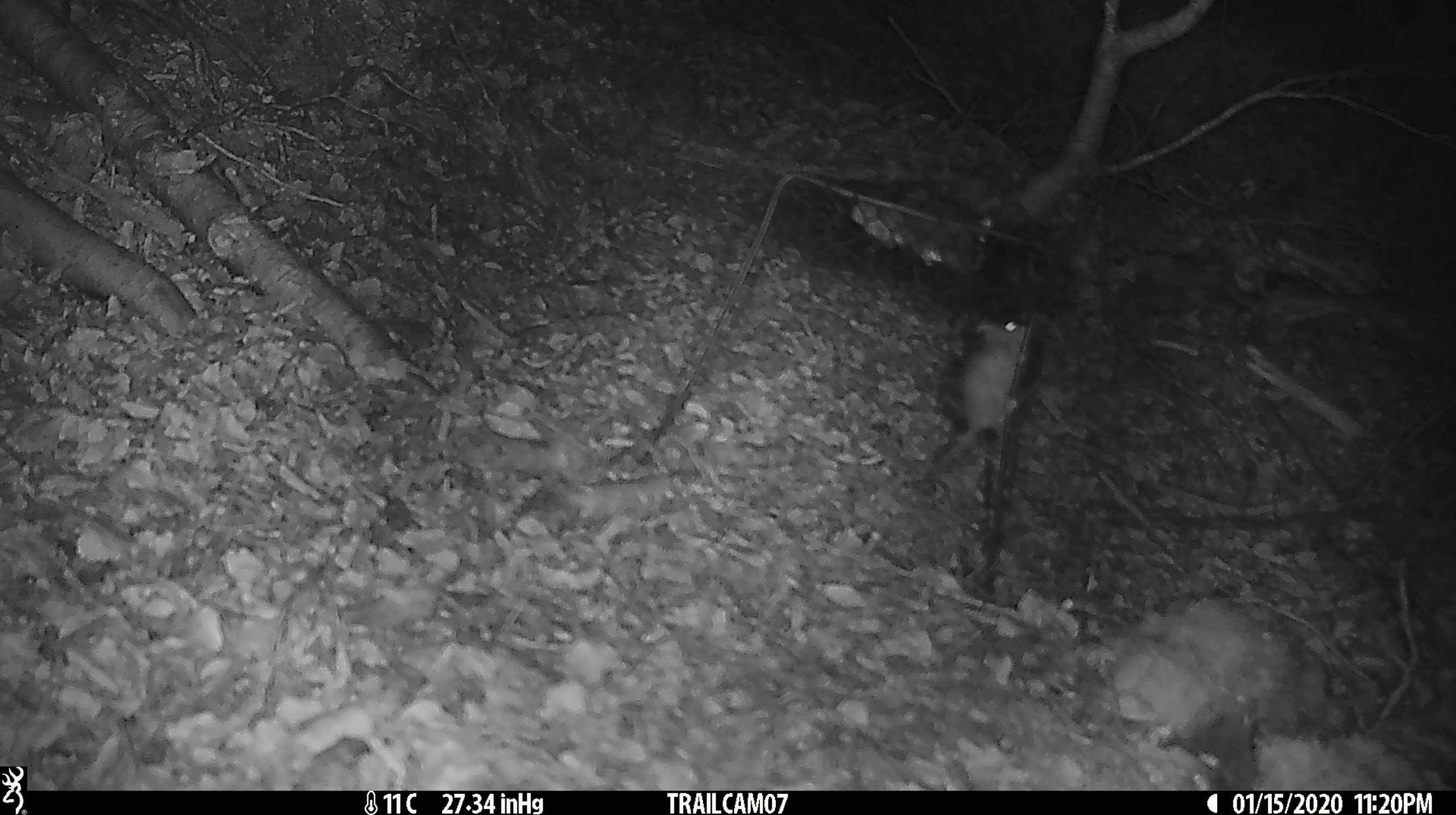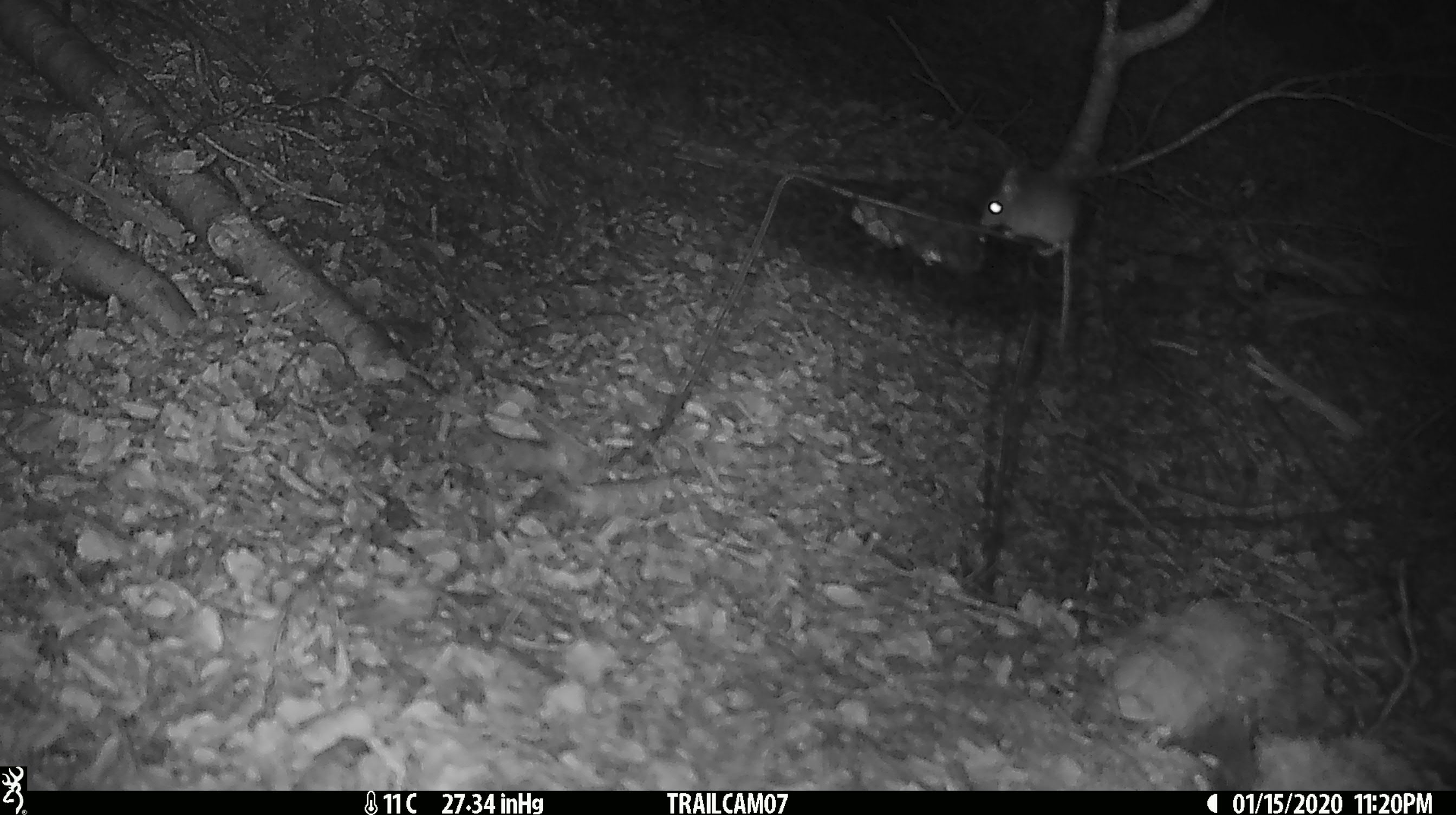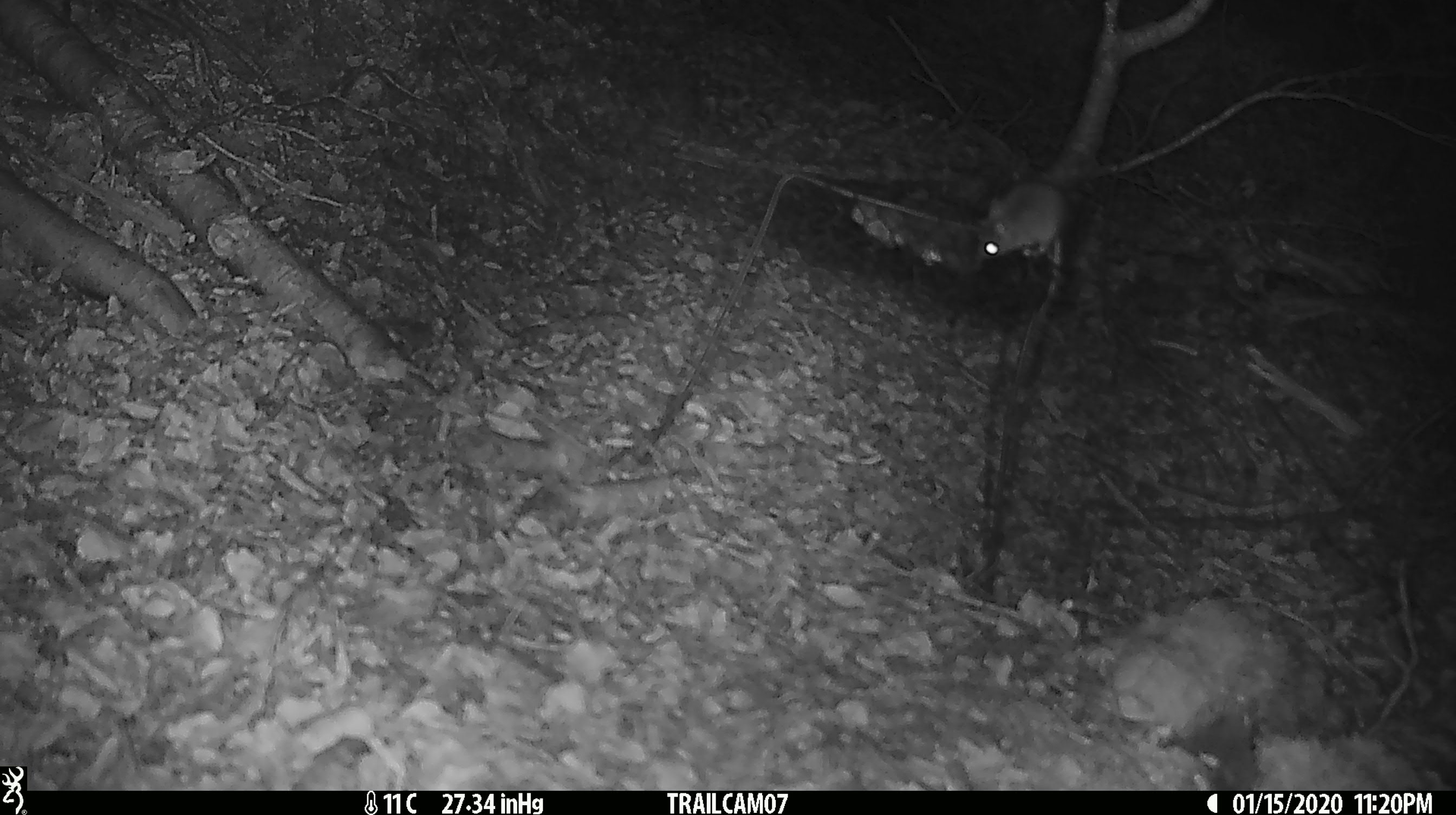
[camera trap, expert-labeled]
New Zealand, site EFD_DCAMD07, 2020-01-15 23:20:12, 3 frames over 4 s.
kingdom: Animalia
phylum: Chordata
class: Mammalia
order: Rodentia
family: Muridae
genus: Mus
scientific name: Mus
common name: mouse